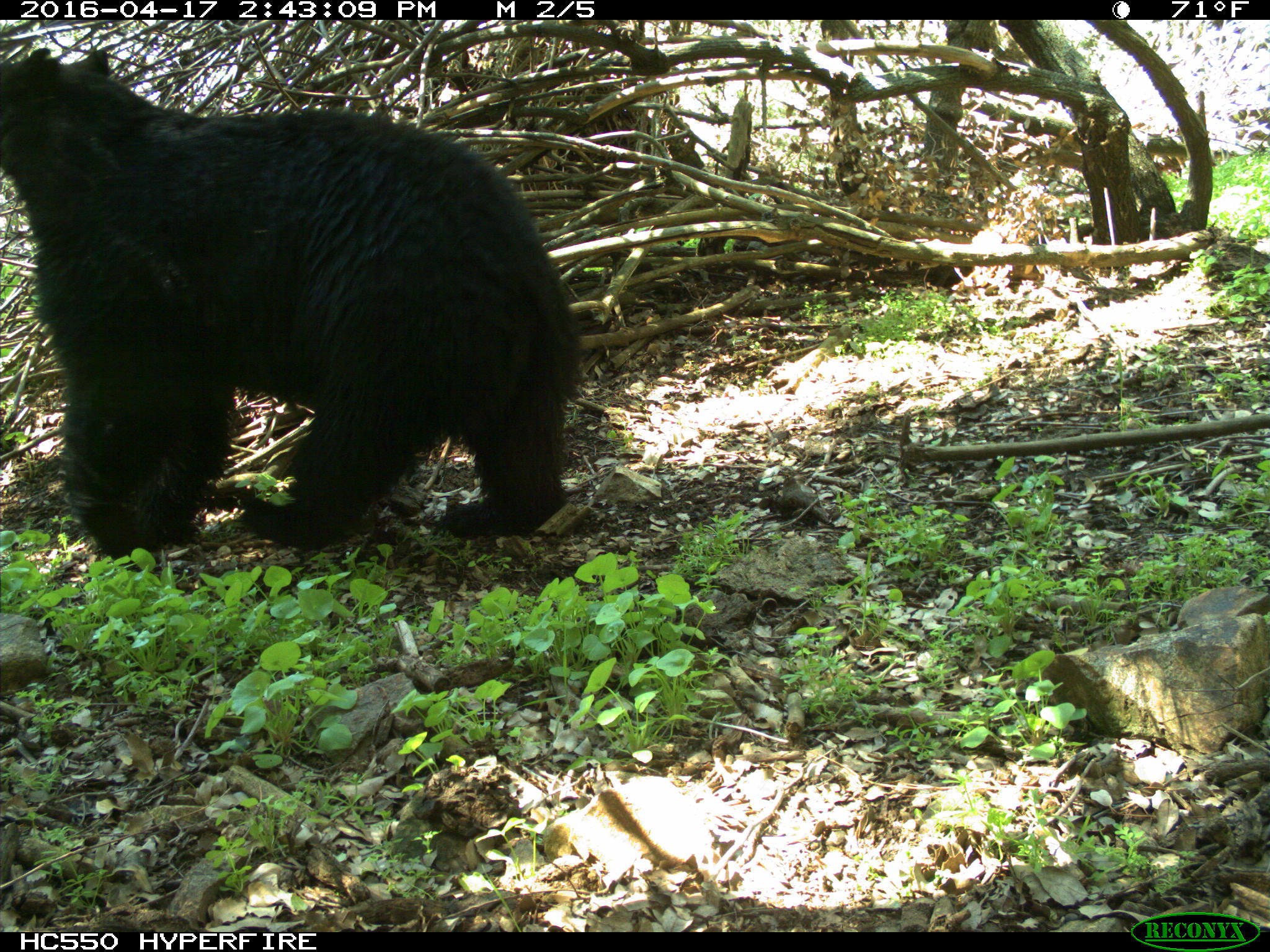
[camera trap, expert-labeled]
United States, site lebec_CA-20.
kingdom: Animalia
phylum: Chordata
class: Mammalia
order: Carnivora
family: Ursidae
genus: Ursus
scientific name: Ursus americanus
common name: american black bear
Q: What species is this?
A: Ursus americanus (american black bear).